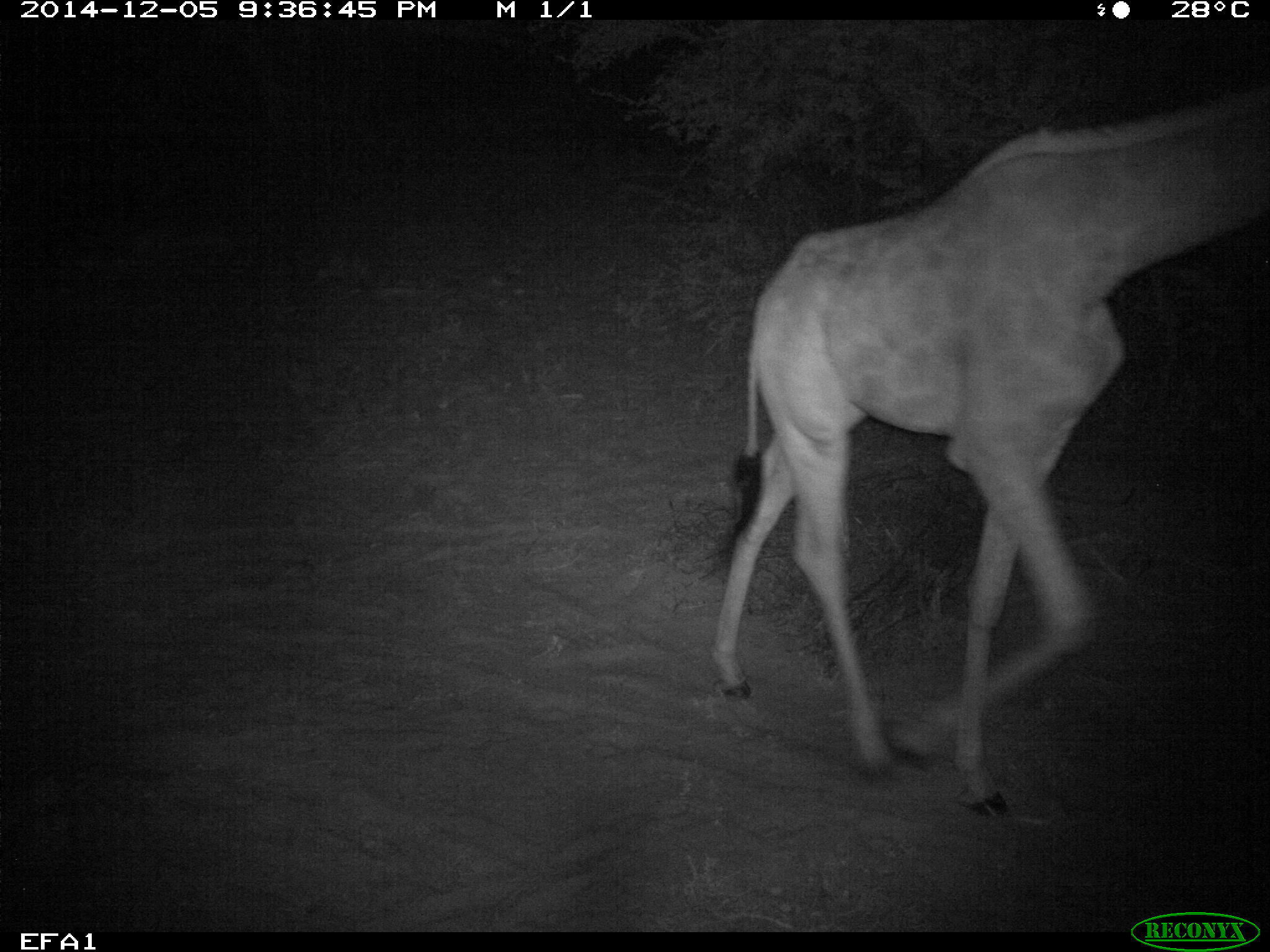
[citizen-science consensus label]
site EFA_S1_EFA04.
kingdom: Animalia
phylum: Chordata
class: Mammalia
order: Artiodactyla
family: Giraffidae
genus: Giraffa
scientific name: Giraffa camelopardalis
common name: giraffe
Giraffe (Giraffa camelopardalis), count 1. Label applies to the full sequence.